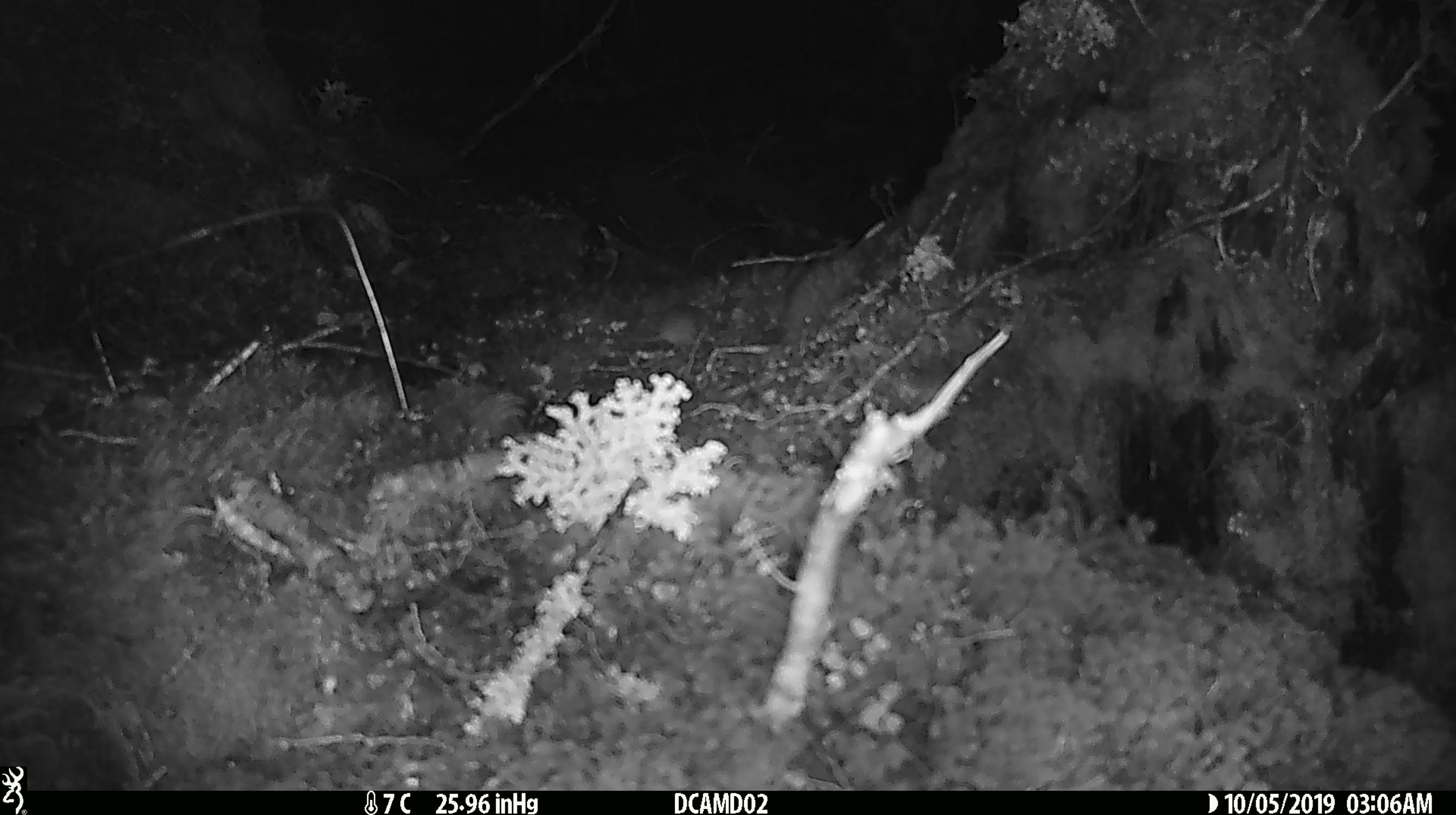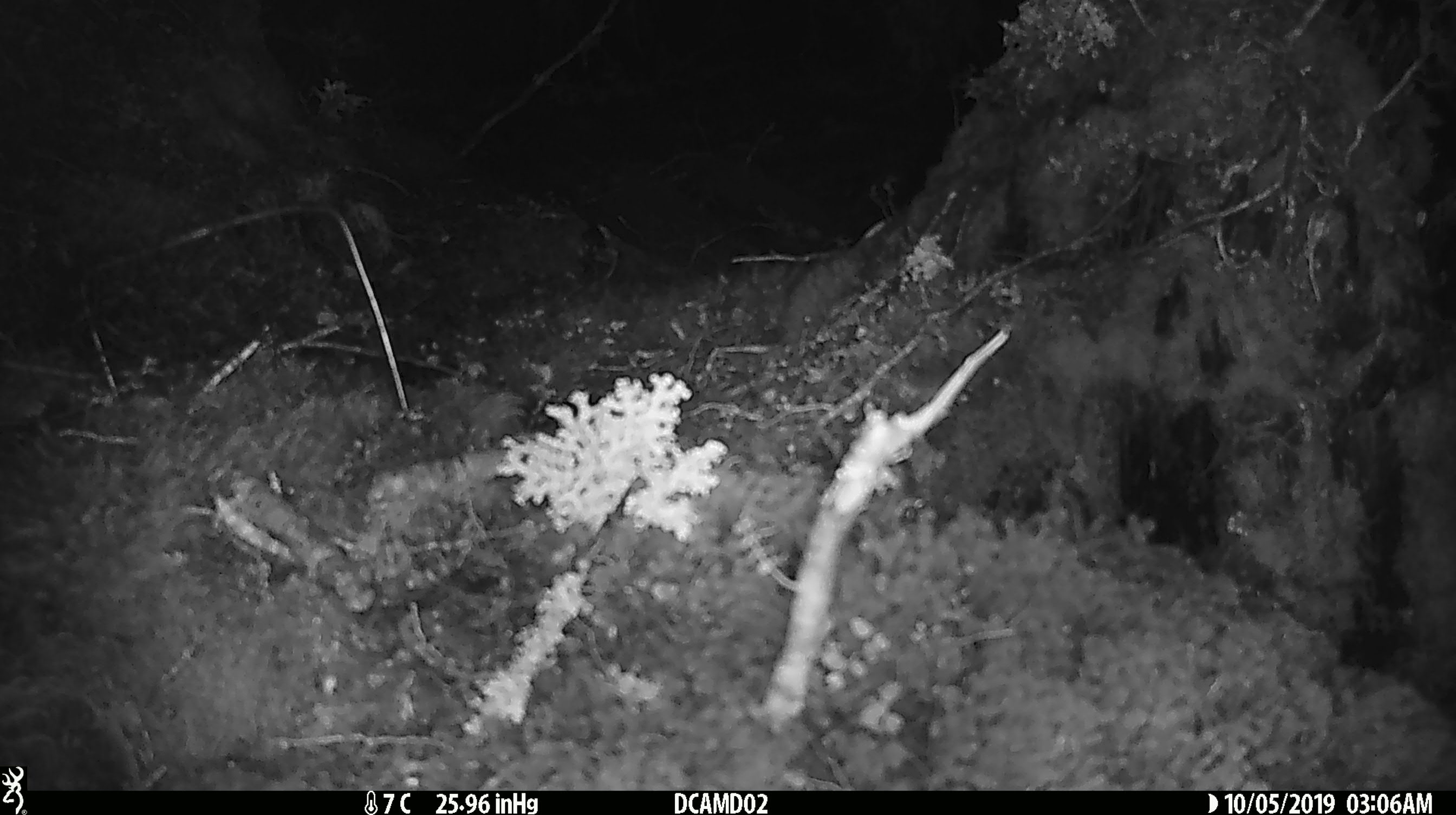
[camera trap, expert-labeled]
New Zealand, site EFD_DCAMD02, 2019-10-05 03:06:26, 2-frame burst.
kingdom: Animalia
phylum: Chordata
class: Mammalia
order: Rodentia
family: Muridae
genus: Mus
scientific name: Mus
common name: mouse